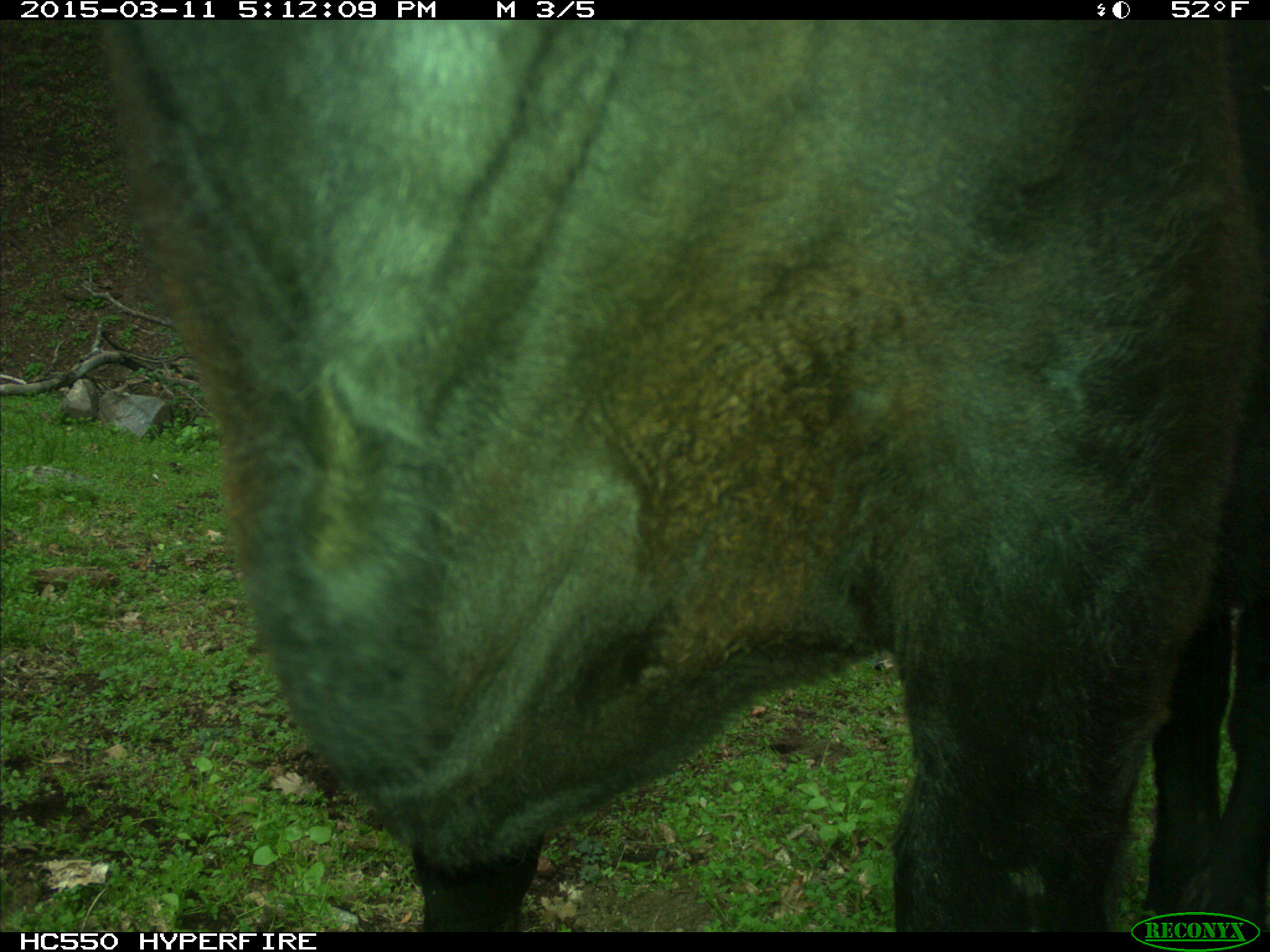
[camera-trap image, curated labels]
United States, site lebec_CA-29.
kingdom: Animalia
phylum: Chordata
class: Mammalia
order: Artiodactyla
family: Bovidae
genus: Bos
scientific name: Bos taurus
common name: domestic cow